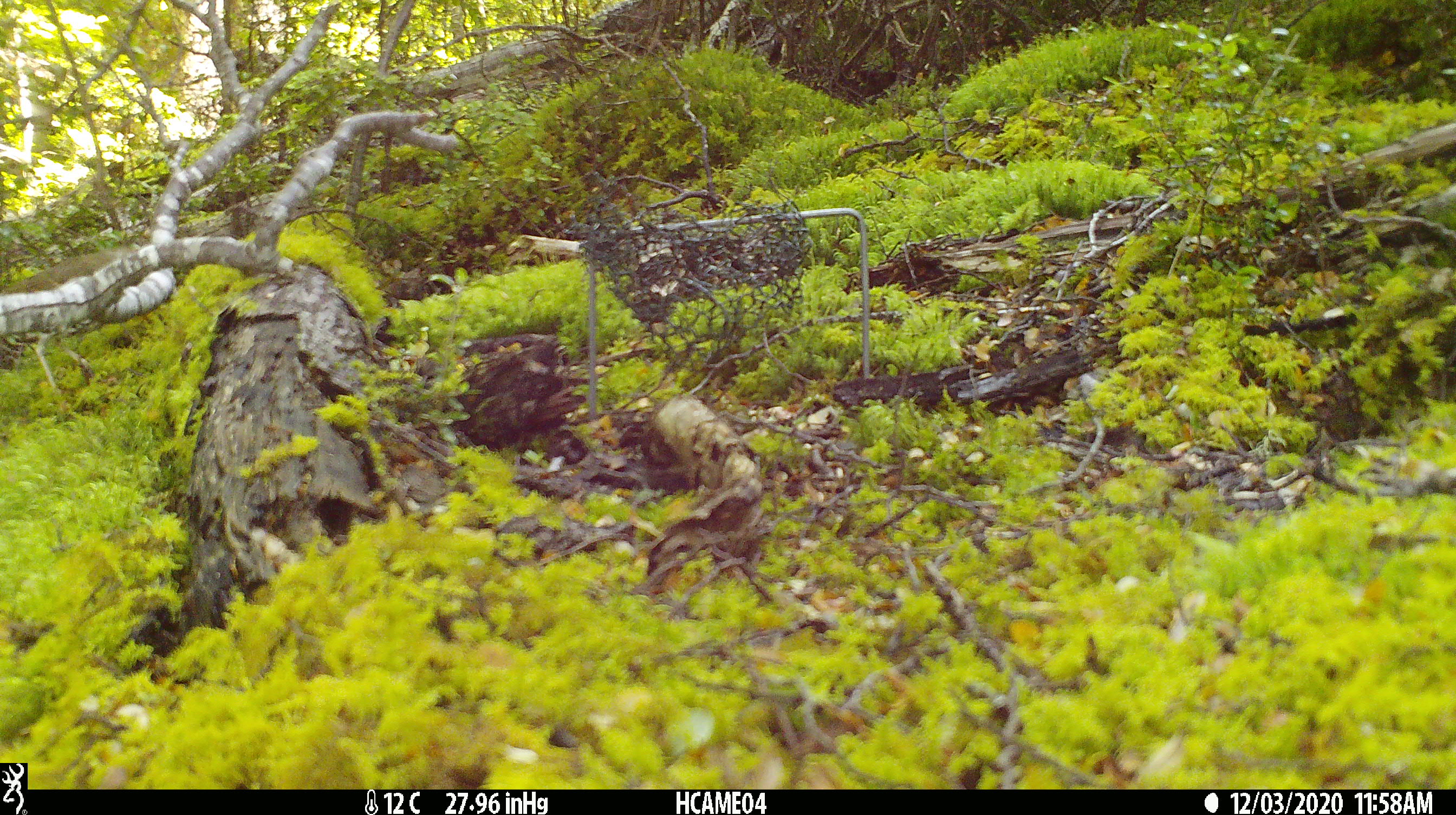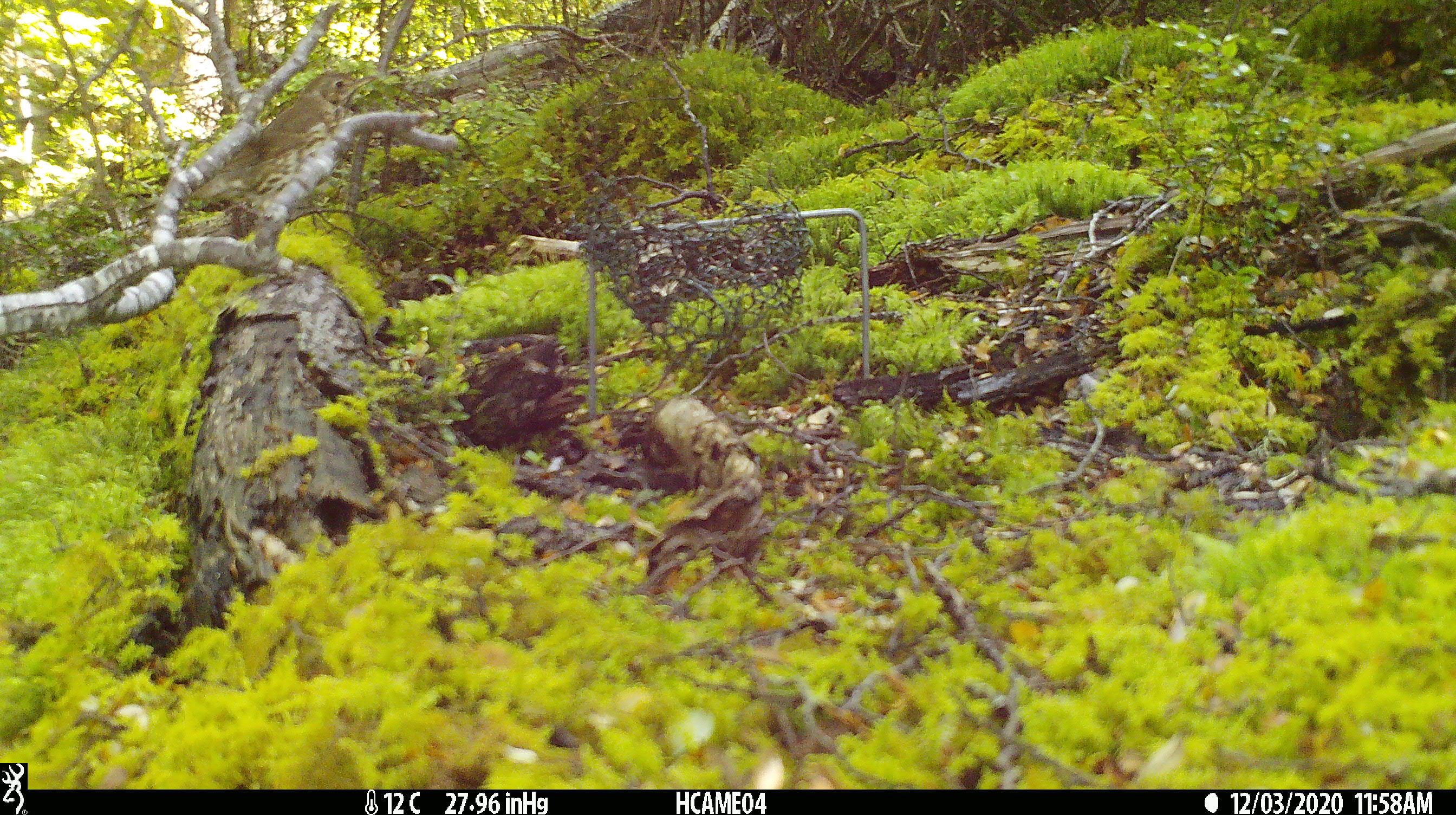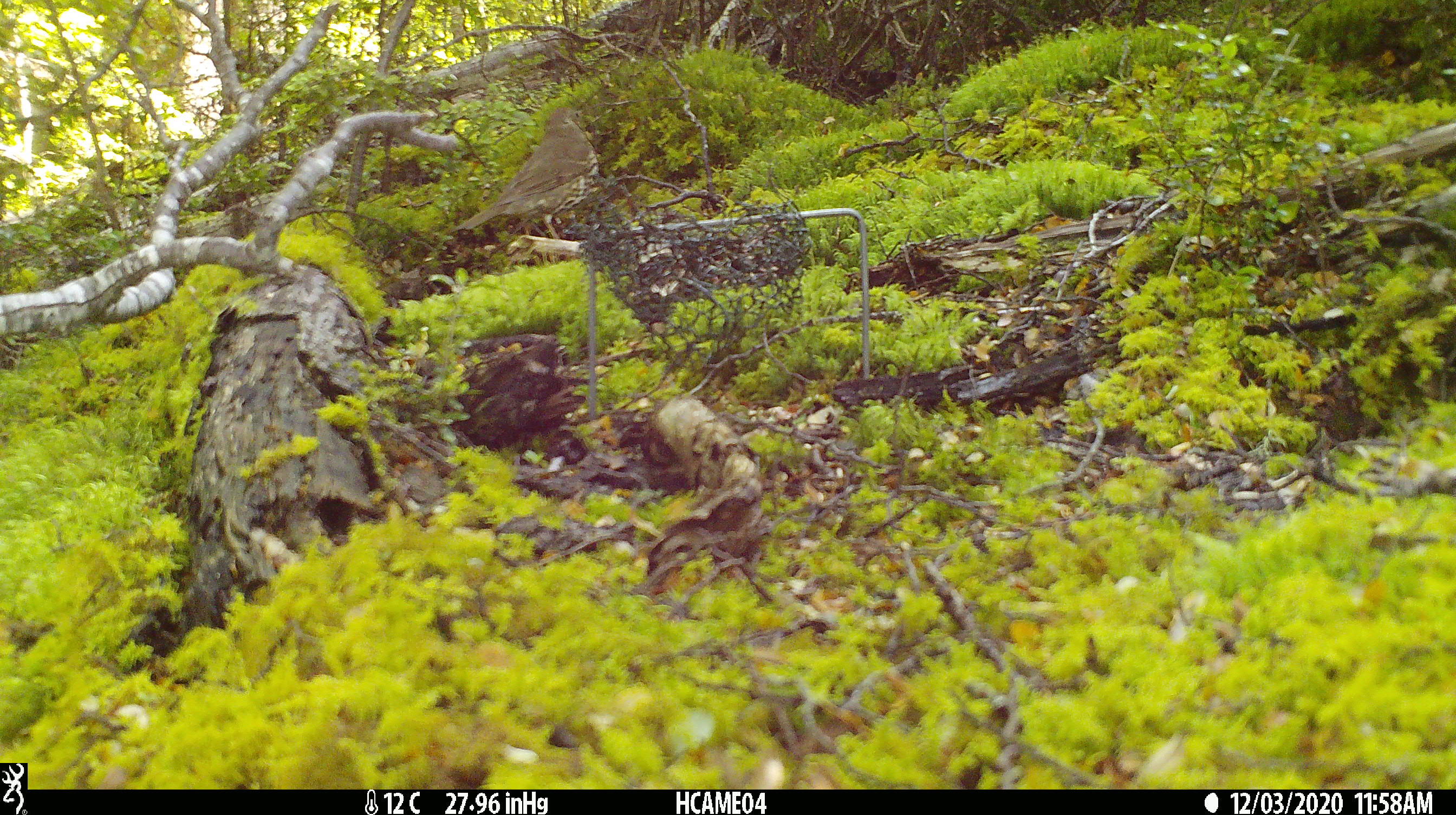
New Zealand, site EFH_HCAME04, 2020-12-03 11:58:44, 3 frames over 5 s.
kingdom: Animalia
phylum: Chordata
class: Aves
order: Passeriformes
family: Turdidae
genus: Turdus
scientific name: Turdus philomelos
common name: song thrush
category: thrush